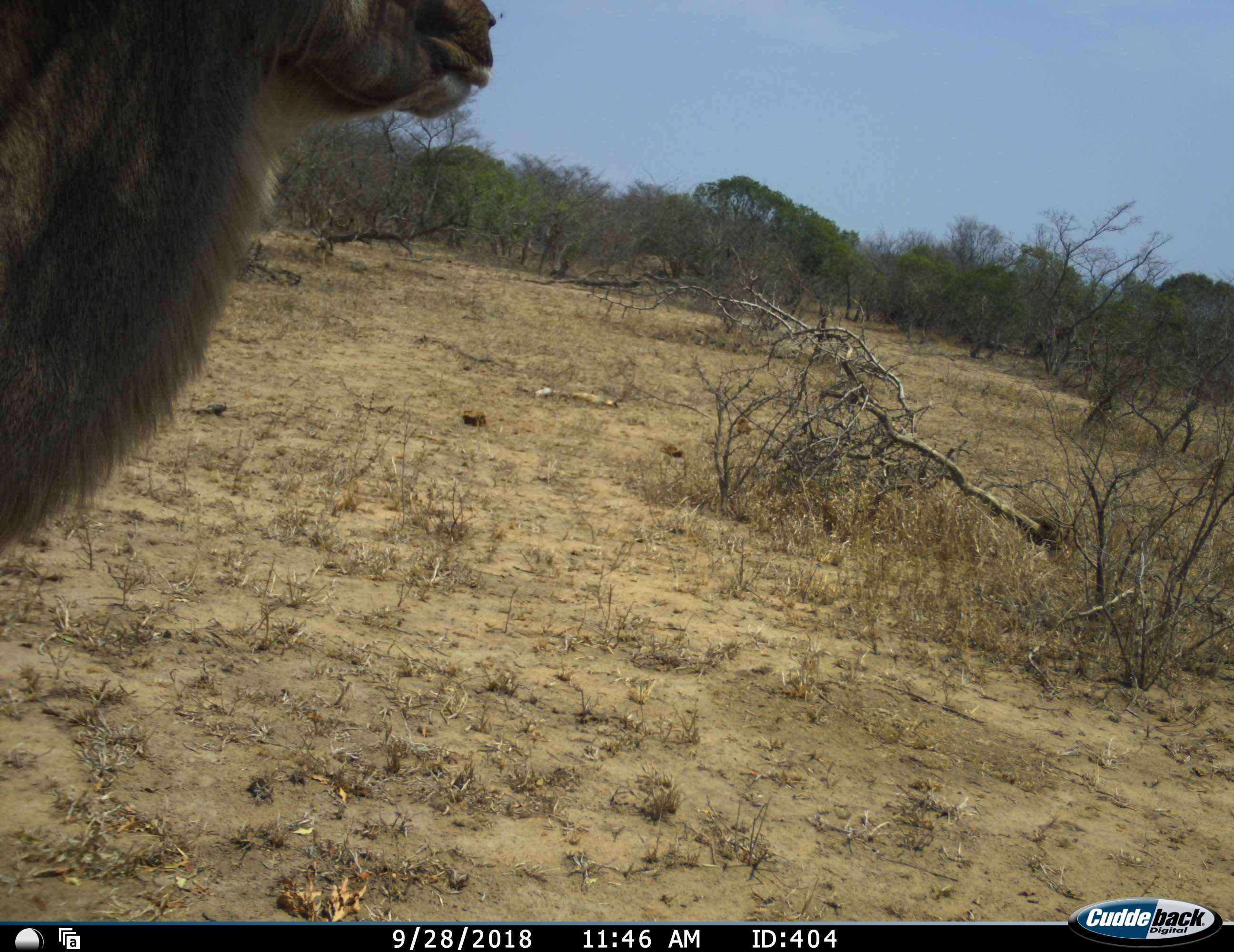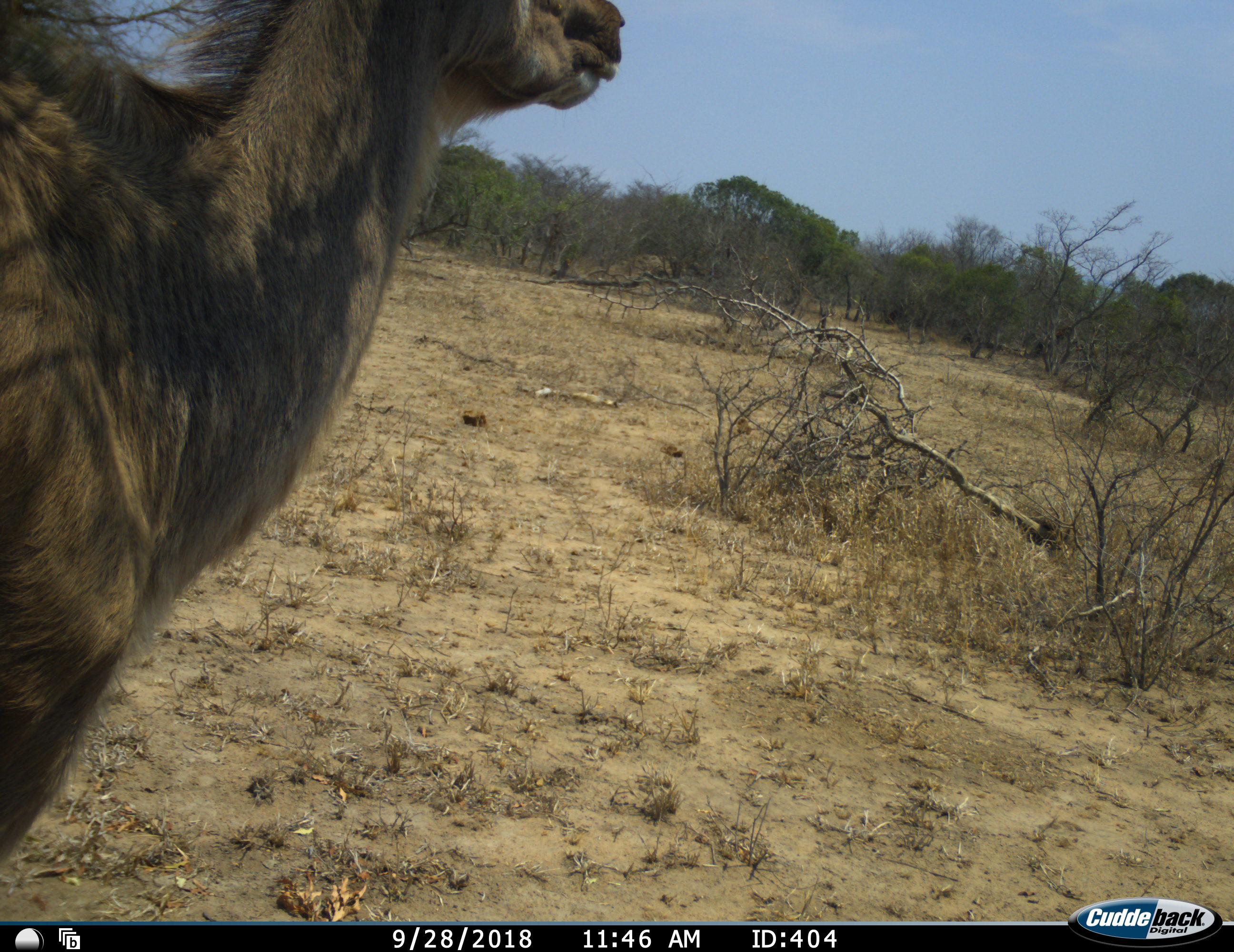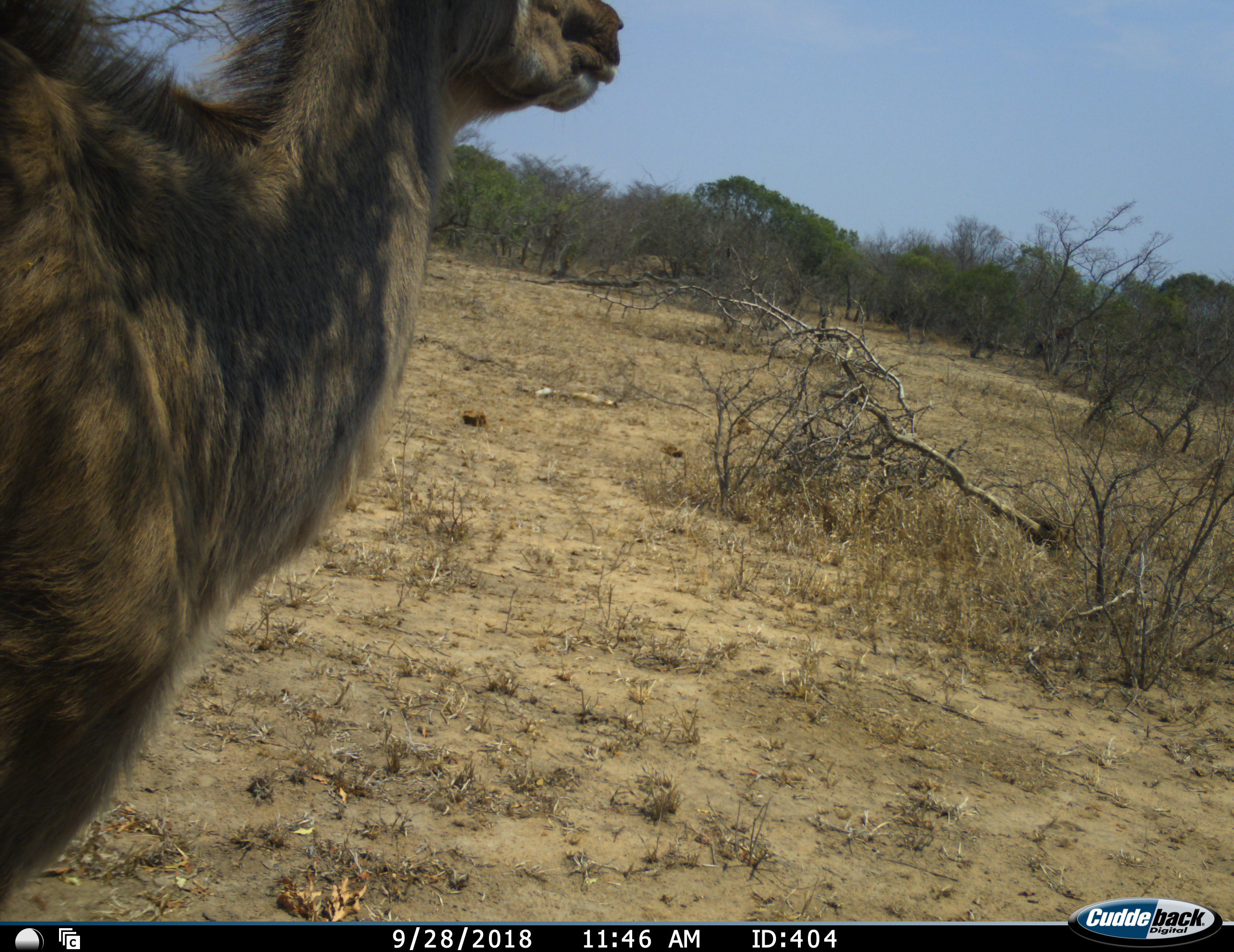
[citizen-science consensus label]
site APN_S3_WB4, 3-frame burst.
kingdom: Animalia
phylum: Chordata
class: Mammalia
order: Artiodactyla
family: Bovidae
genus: Tragelaphus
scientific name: Tragelaphus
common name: kudu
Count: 1.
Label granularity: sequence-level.